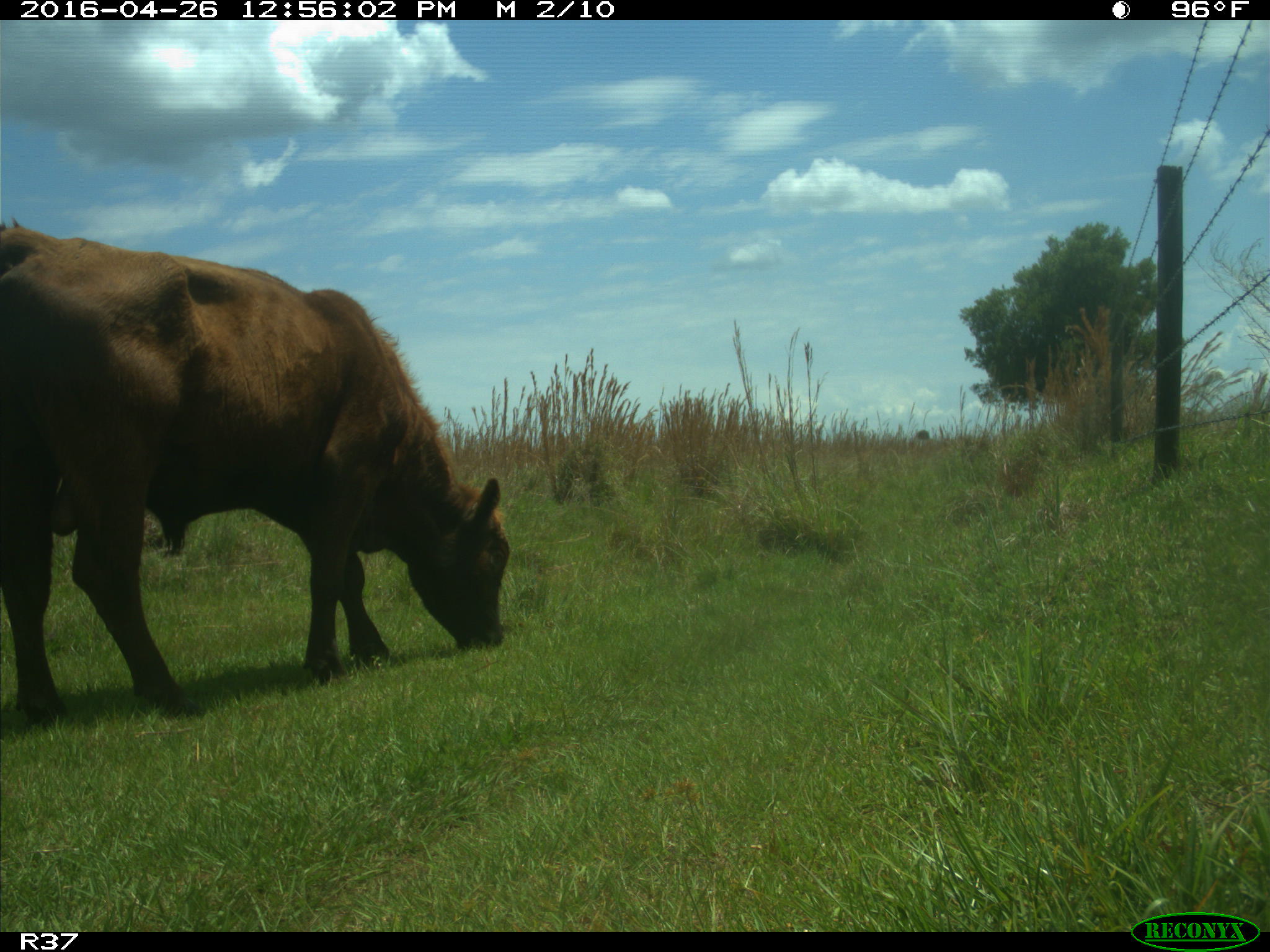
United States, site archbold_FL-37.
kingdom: Animalia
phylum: Chordata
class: Mammalia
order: Artiodactyla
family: Bovidae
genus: Bos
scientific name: Bos taurus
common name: domestic cow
Bos taurus (domestic cow).